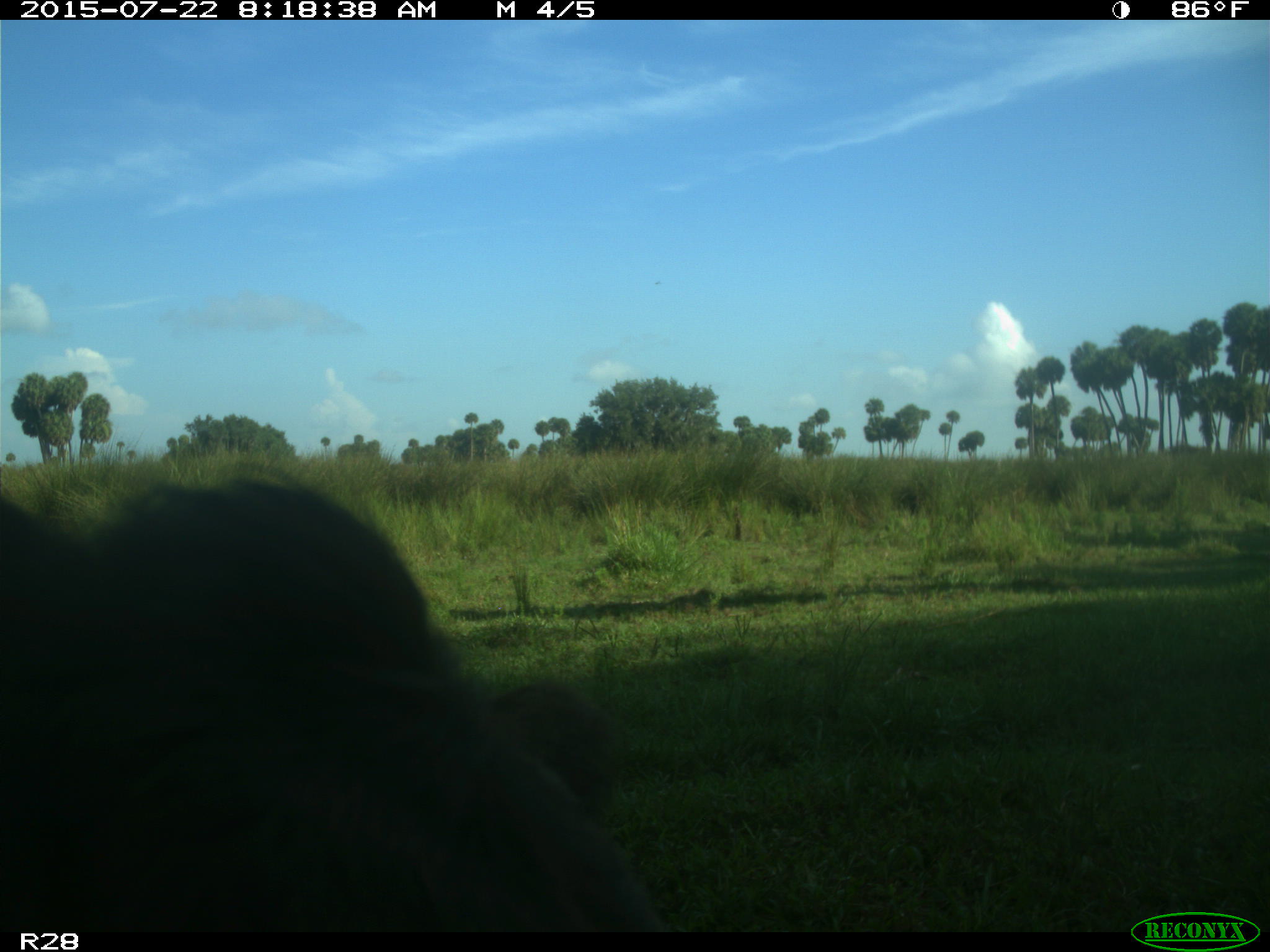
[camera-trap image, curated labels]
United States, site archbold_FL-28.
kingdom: Animalia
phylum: Chordata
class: Mammalia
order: Artiodactyla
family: Bovidae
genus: Bos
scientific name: Bos taurus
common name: domestic cow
Bos taurus (domestic cow).